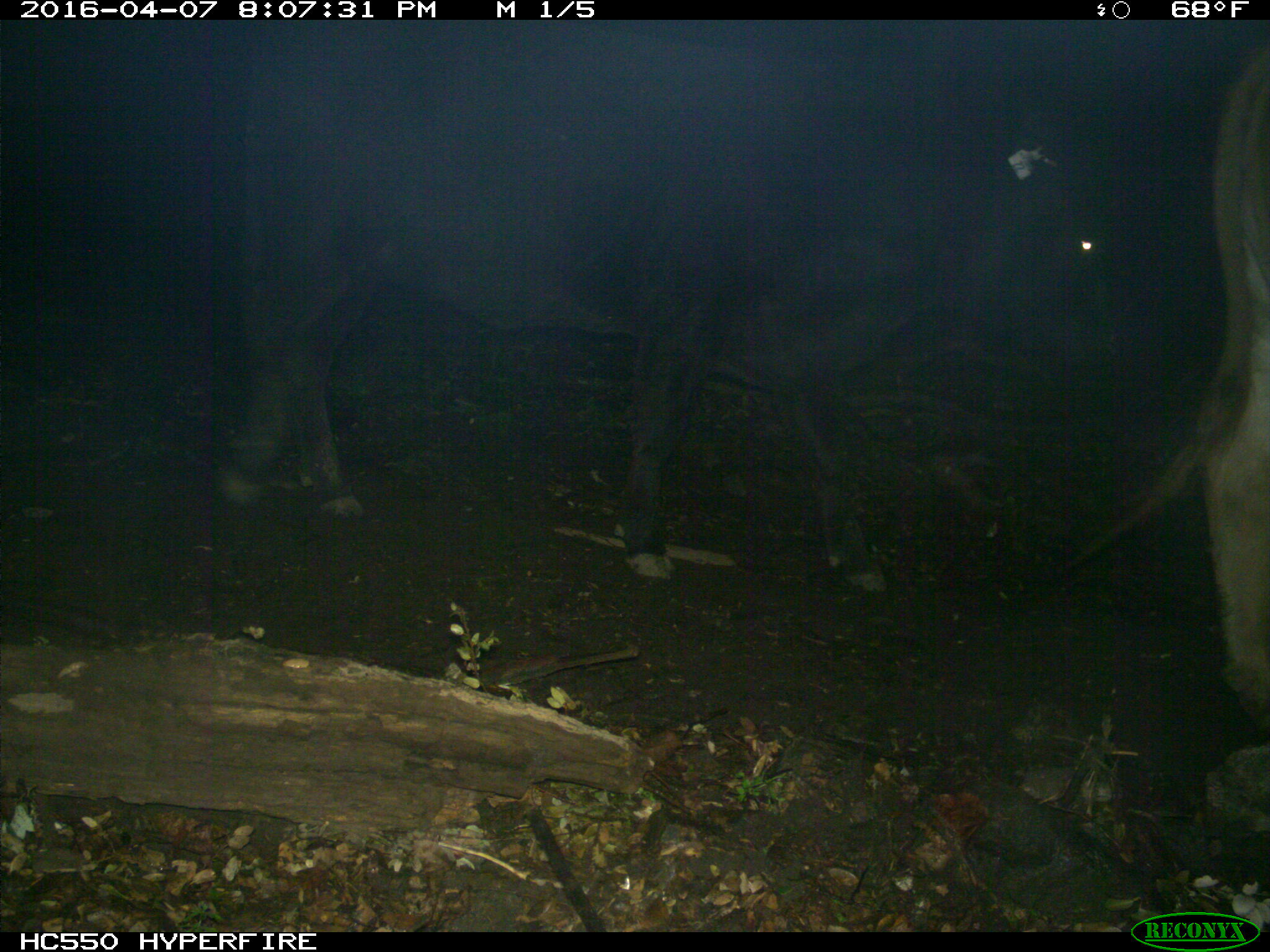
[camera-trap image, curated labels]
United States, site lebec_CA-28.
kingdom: Animalia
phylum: Chordata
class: Mammalia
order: Artiodactyla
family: Bovidae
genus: Bos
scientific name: Bos taurus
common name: domestic cow